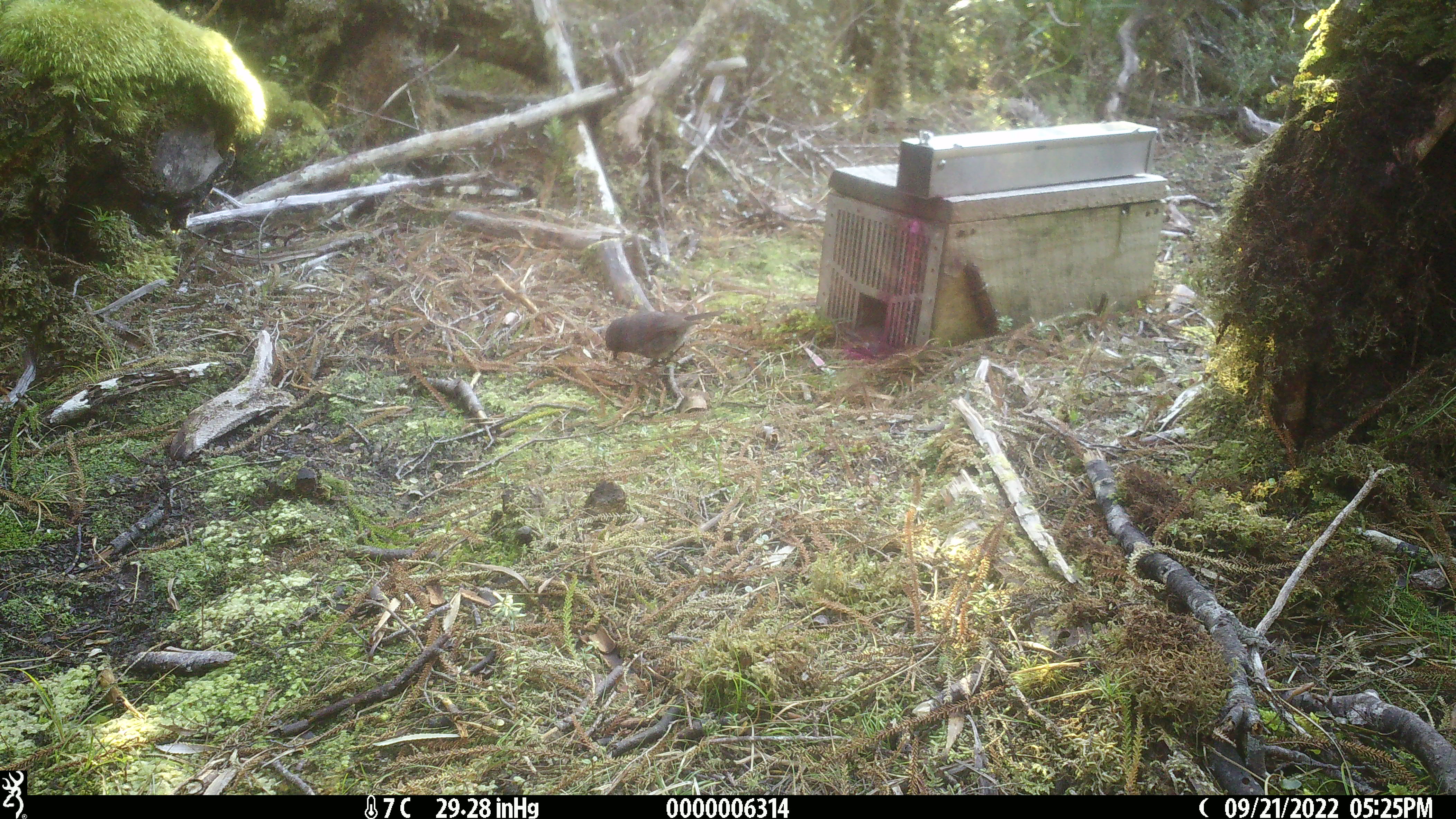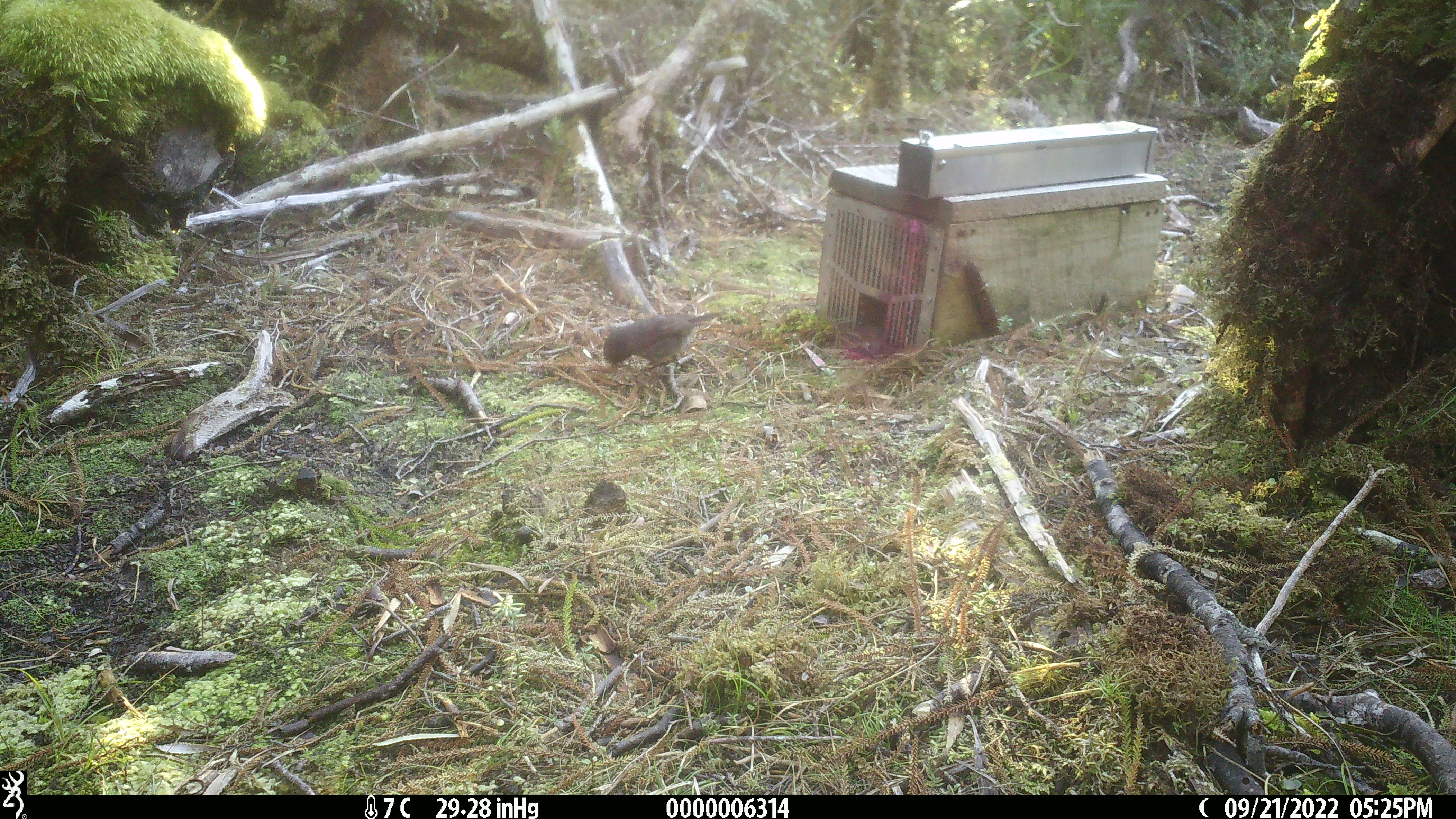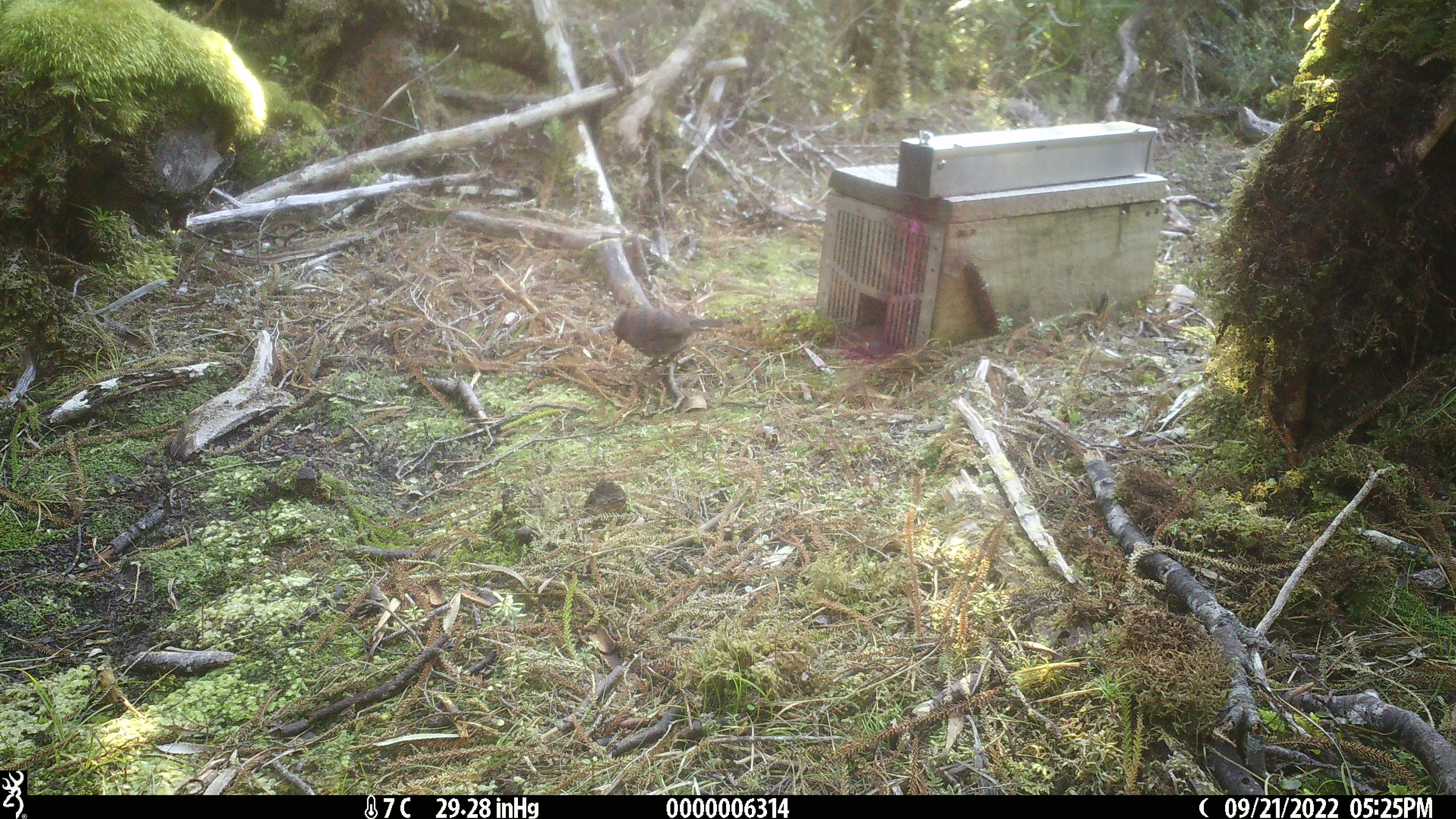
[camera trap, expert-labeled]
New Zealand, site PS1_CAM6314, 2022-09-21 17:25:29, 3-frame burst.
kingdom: Animalia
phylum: Chordata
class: Aves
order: Passeriformes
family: Petroicidae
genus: Petroica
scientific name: Petroica australis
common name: new zealand robin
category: robin